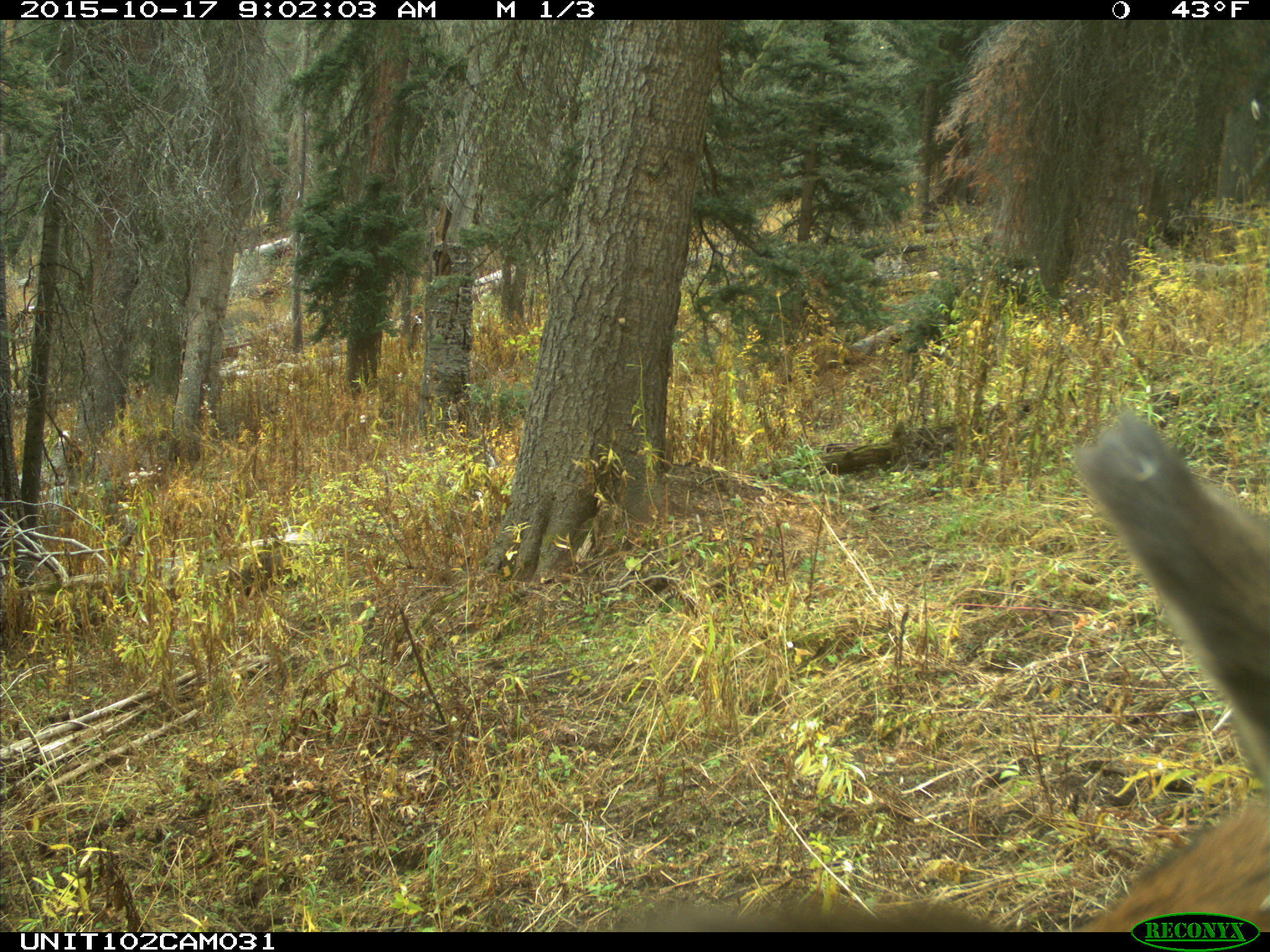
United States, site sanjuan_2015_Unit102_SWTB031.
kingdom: Animalia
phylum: Chordata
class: Mammalia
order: Artiodactyla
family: Cervidae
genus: Cervus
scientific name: Cervus elaphus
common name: red deer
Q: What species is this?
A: Cervus elaphus (red deer).